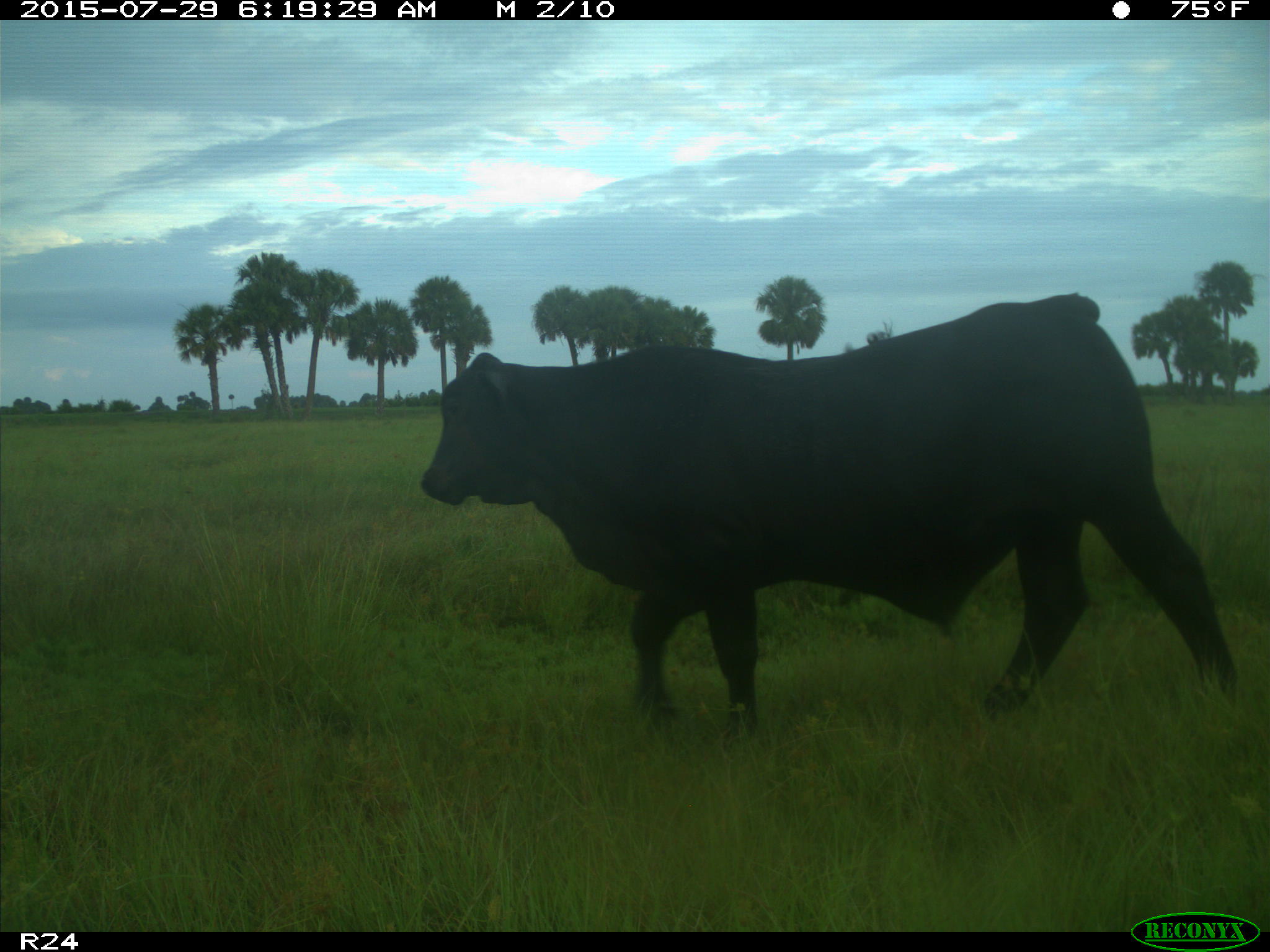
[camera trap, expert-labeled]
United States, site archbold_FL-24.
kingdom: Animalia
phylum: Chordata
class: Mammalia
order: Artiodactyla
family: Bovidae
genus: Bos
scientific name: Bos taurus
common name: domestic cow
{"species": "Bos taurus (domestic cow)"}